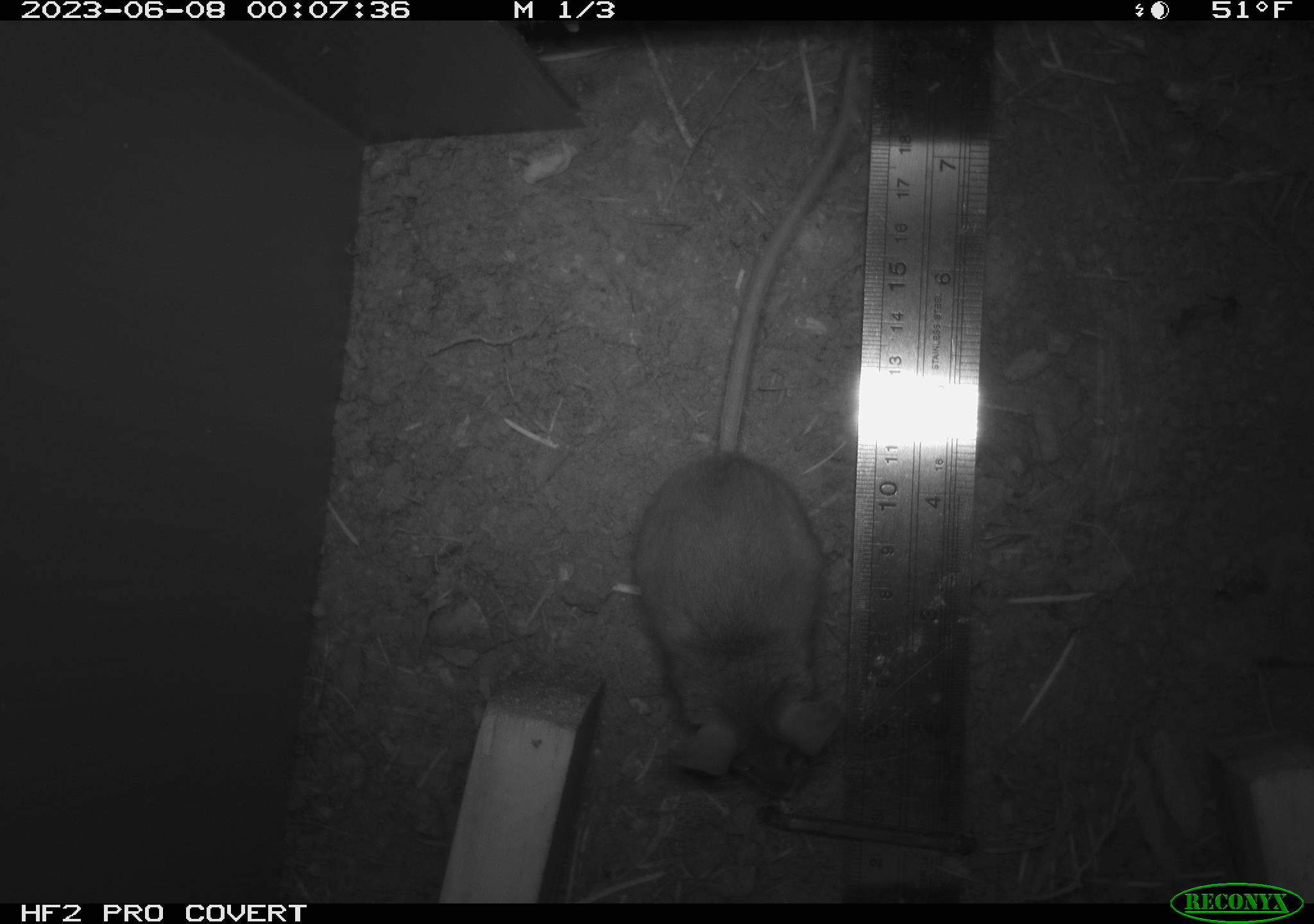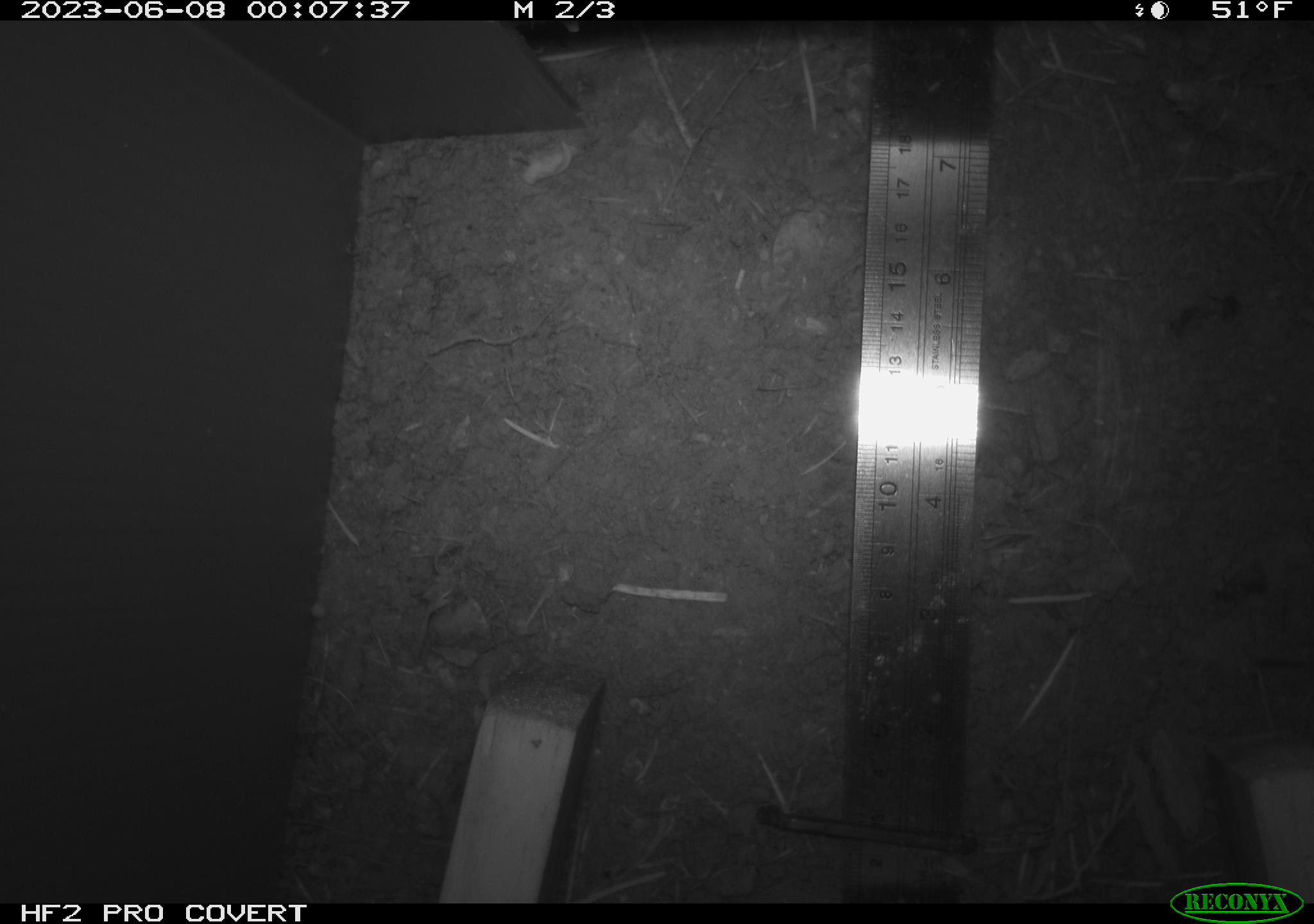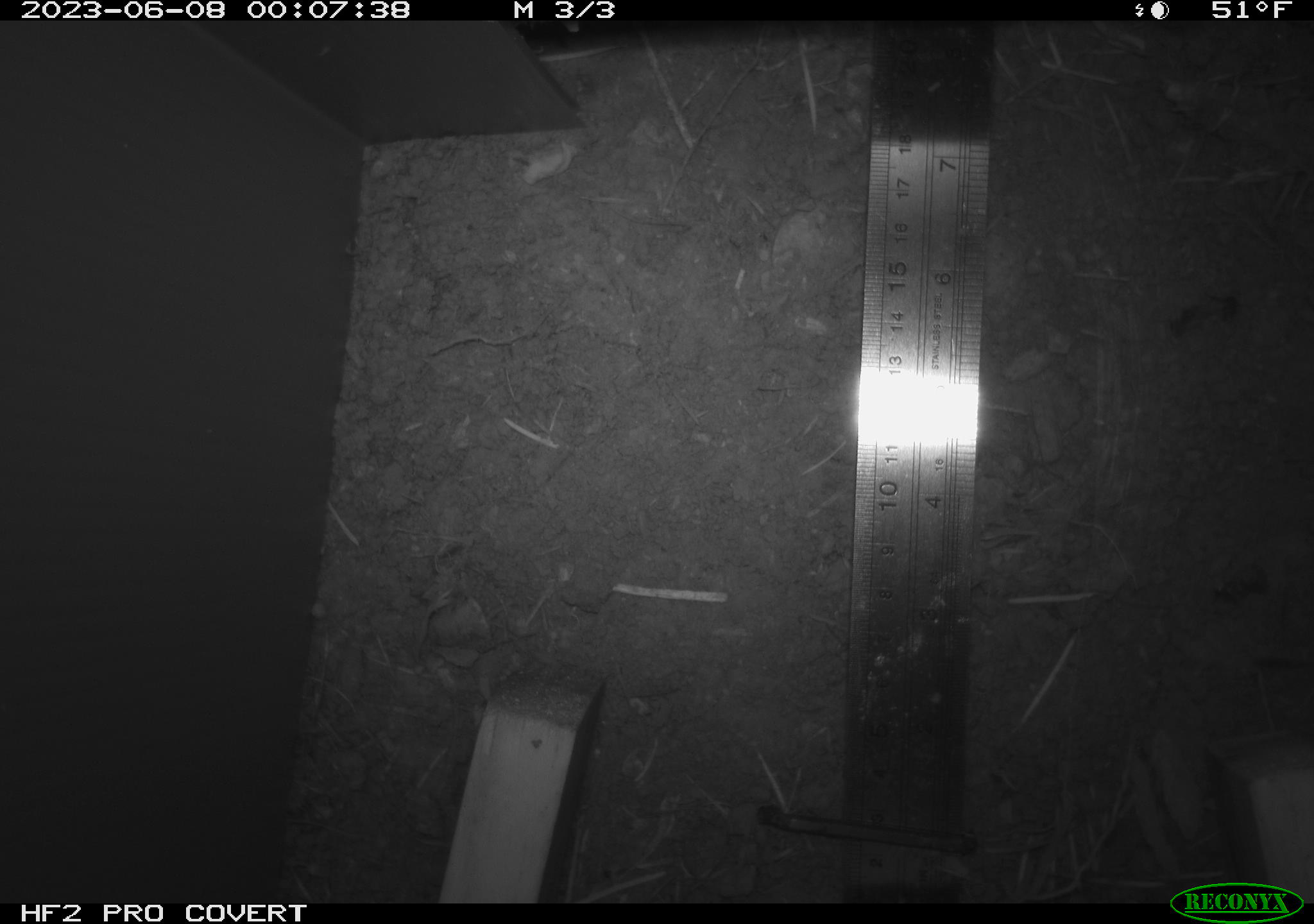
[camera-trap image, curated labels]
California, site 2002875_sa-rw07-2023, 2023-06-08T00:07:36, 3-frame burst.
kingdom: Animalia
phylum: Chordata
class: Mammalia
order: Rodentia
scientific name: Rodentia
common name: mouse species